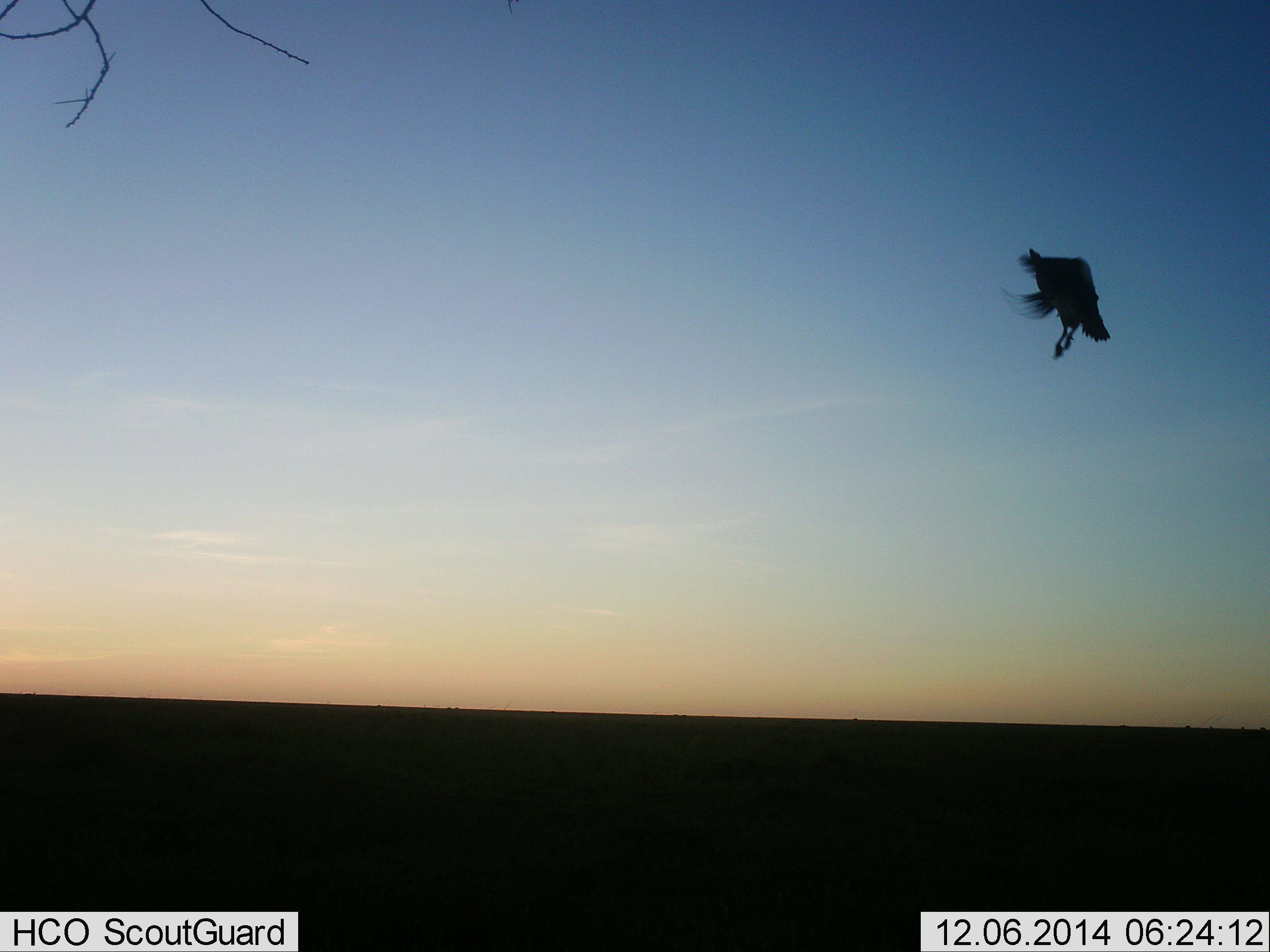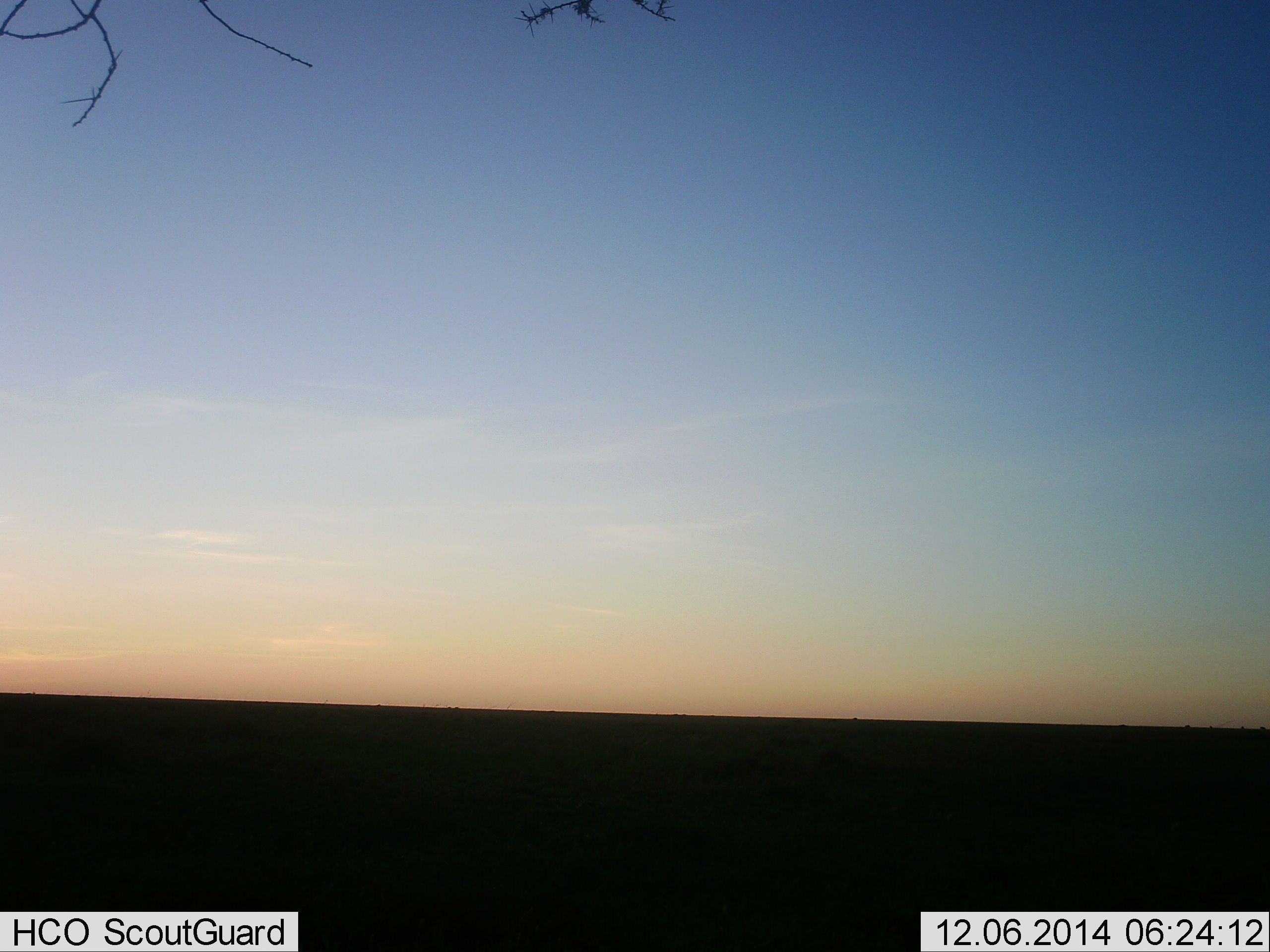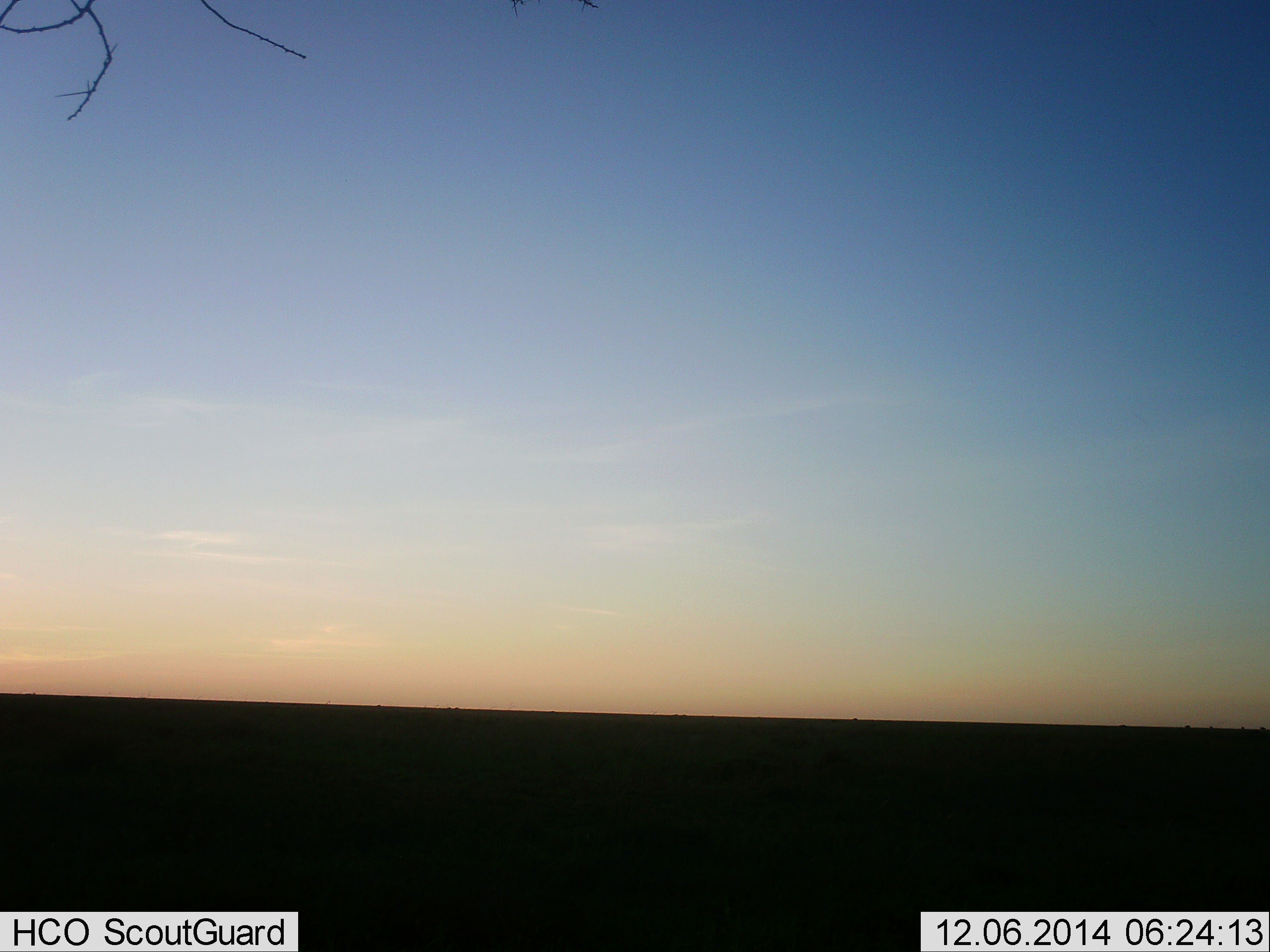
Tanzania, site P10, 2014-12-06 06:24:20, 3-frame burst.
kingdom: Animalia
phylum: Chordata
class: Aves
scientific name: Aves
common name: bird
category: otherbird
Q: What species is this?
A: Otherbird (bird) (Aves).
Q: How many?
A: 1.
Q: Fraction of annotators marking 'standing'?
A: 0%.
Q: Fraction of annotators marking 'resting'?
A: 0%.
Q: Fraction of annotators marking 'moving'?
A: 100%.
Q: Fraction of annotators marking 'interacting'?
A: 0%.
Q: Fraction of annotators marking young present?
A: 0%.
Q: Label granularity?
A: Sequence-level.